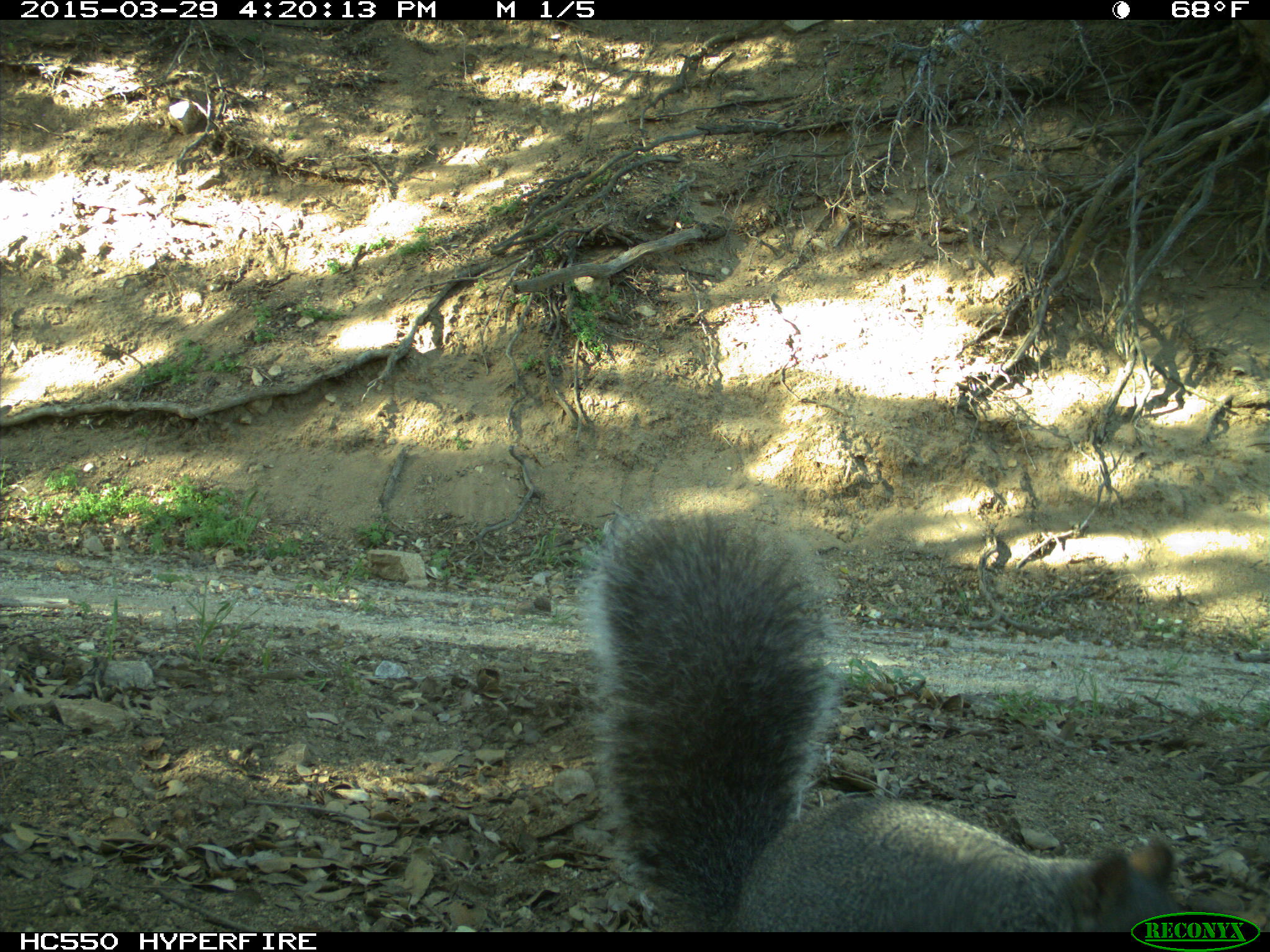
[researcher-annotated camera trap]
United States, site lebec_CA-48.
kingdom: Animalia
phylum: Chordata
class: Mammalia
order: Rodentia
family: Sciuridae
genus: Sciurus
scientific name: Sciurus carolinensis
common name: eastern gray squirrel